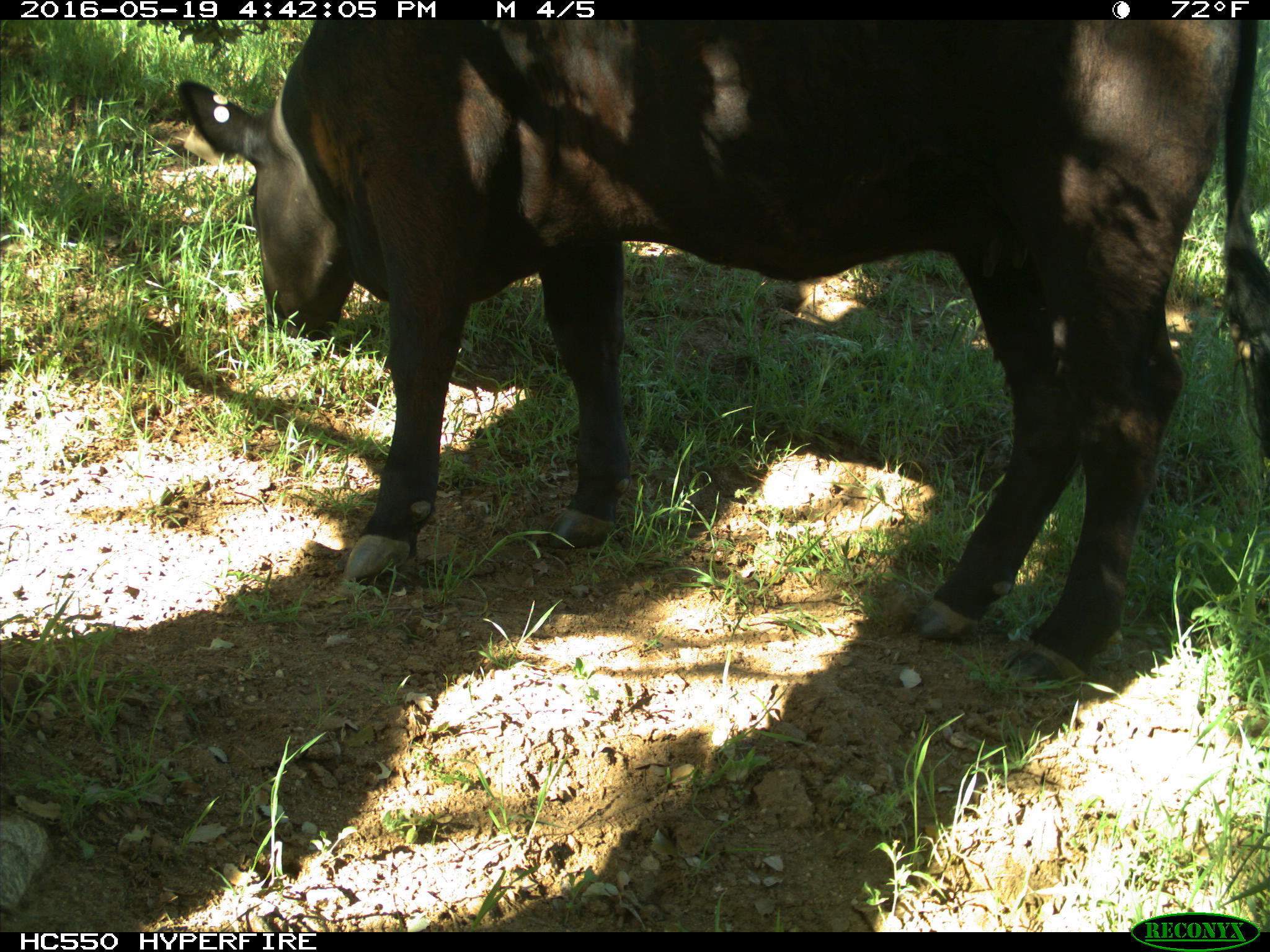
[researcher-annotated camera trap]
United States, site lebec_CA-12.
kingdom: Animalia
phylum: Chordata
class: Mammalia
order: Artiodactyla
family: Bovidae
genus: Bos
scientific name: Bos taurus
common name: domestic cow